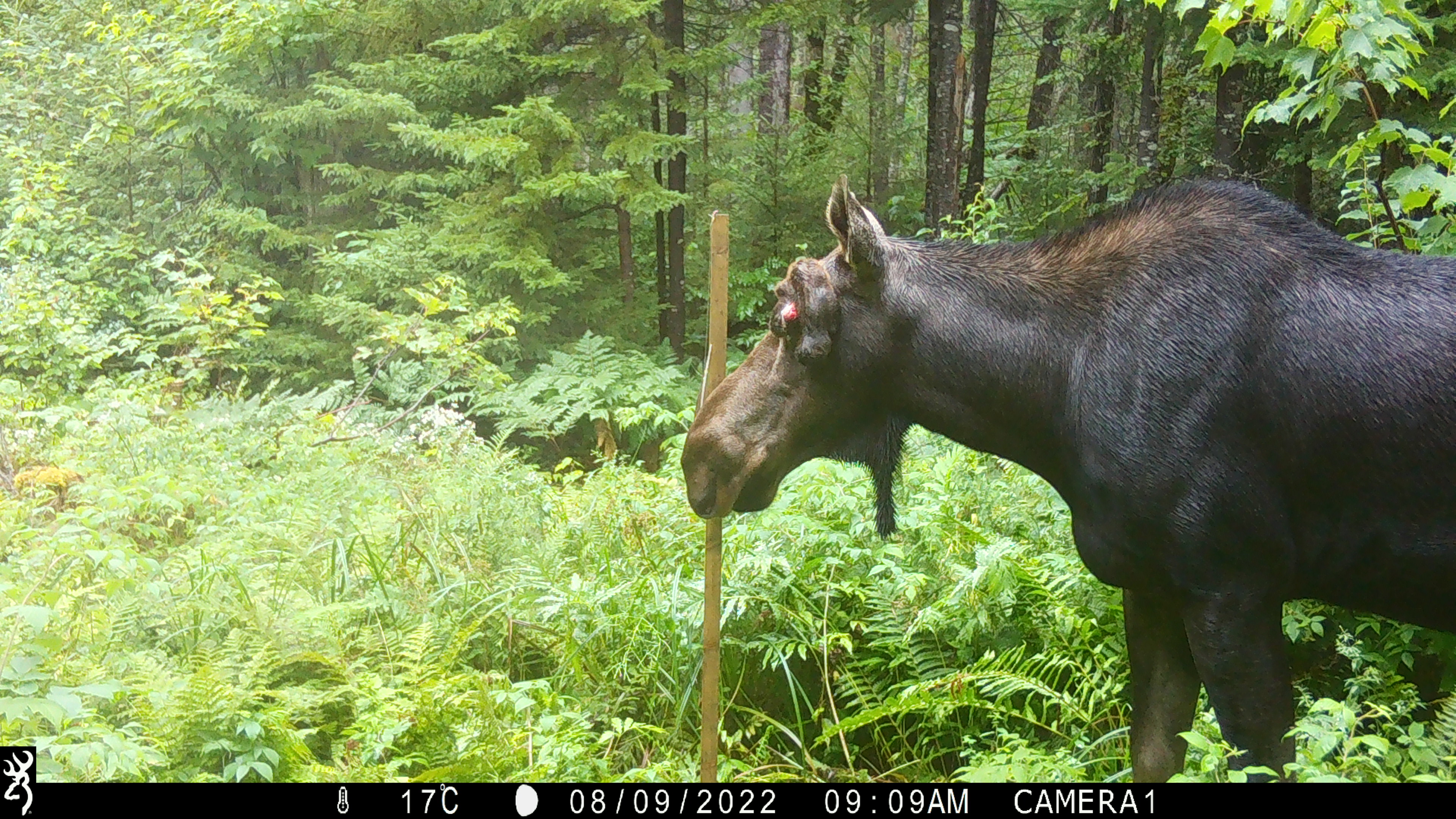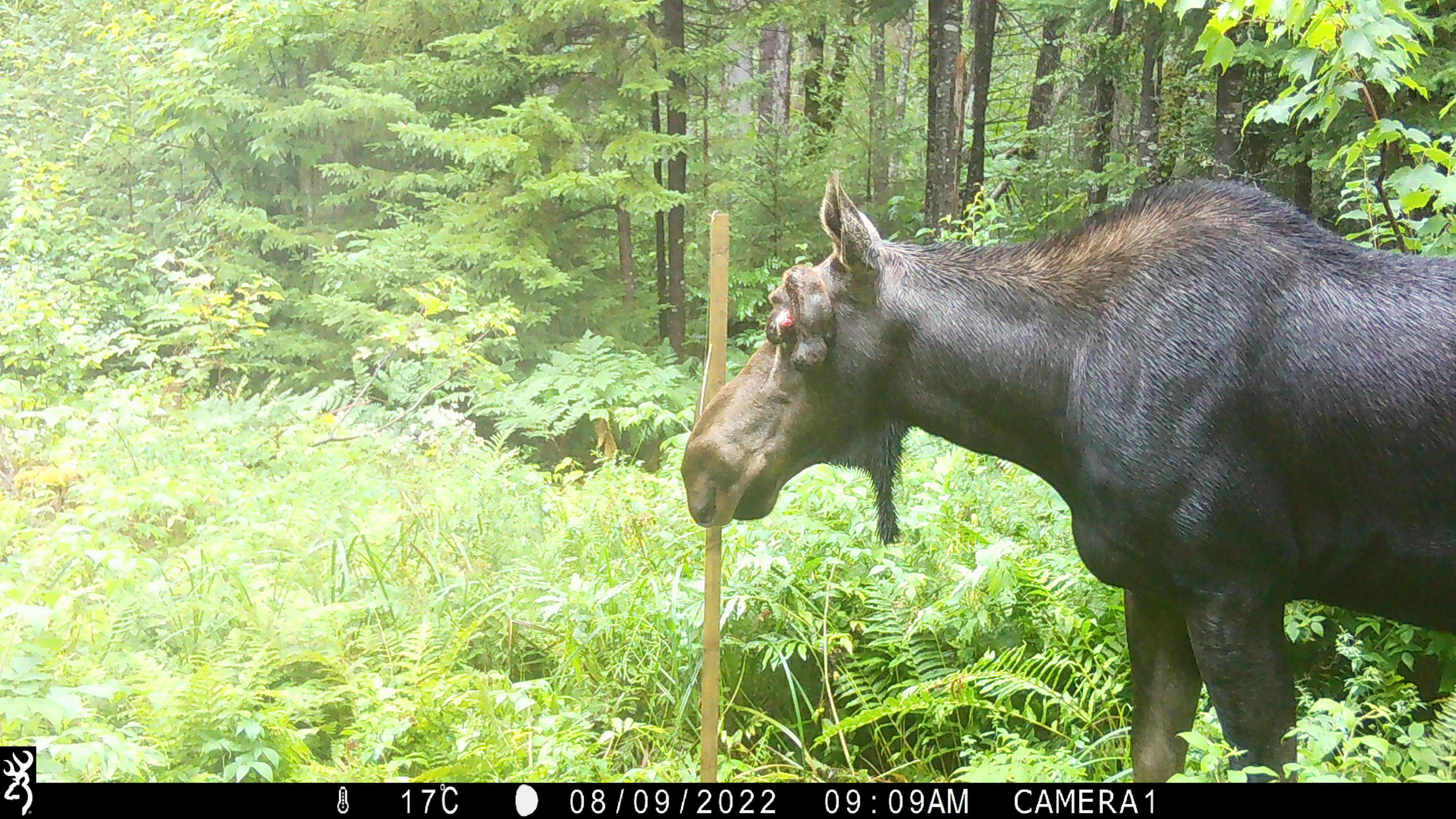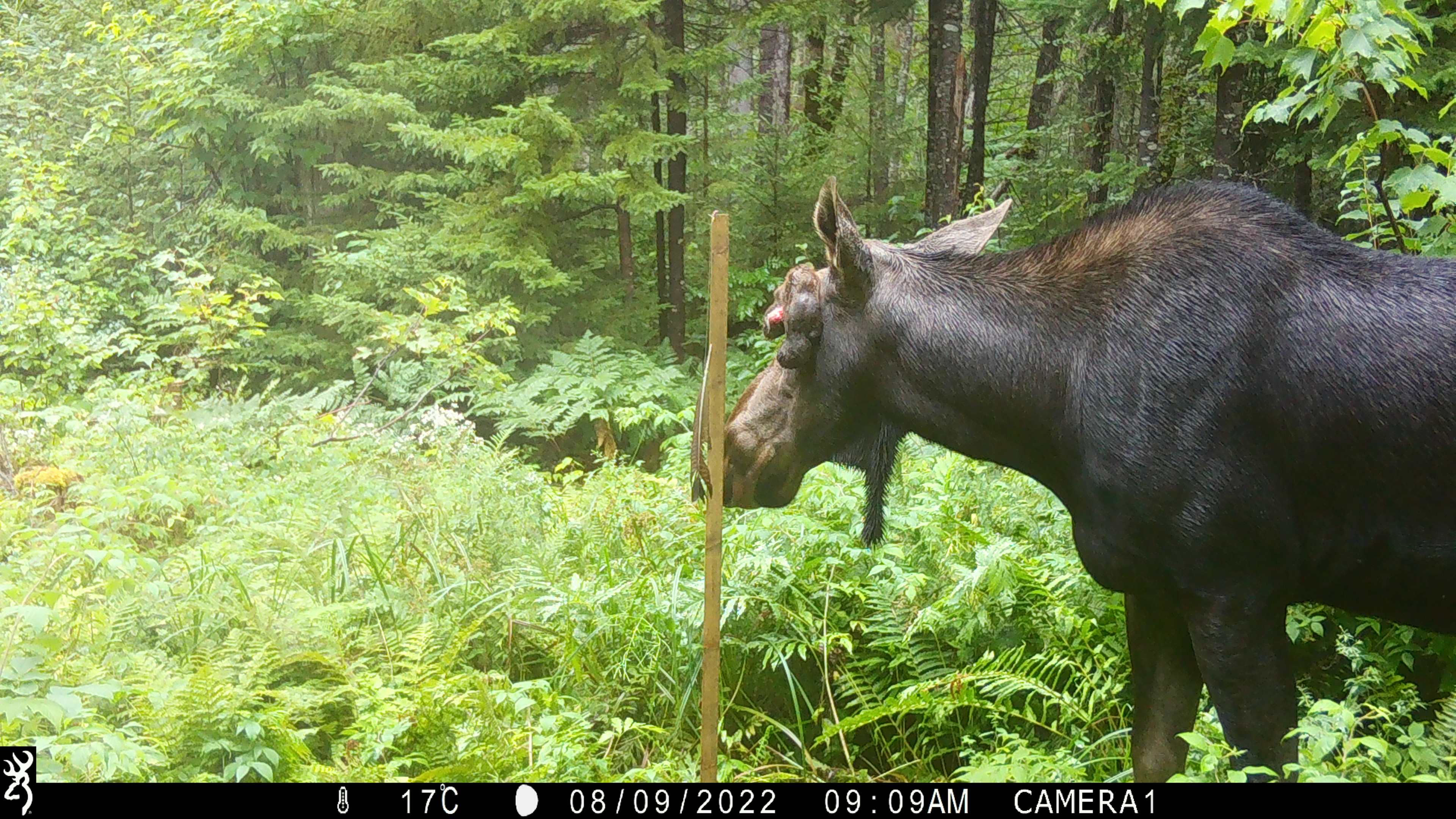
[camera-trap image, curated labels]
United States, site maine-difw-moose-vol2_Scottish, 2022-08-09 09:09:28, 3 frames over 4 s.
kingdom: Animalia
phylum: Chordata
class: Mammalia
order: Artiodactyla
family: Cervidae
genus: Alces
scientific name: Alces alces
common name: moose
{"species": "moose (Alces alces)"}